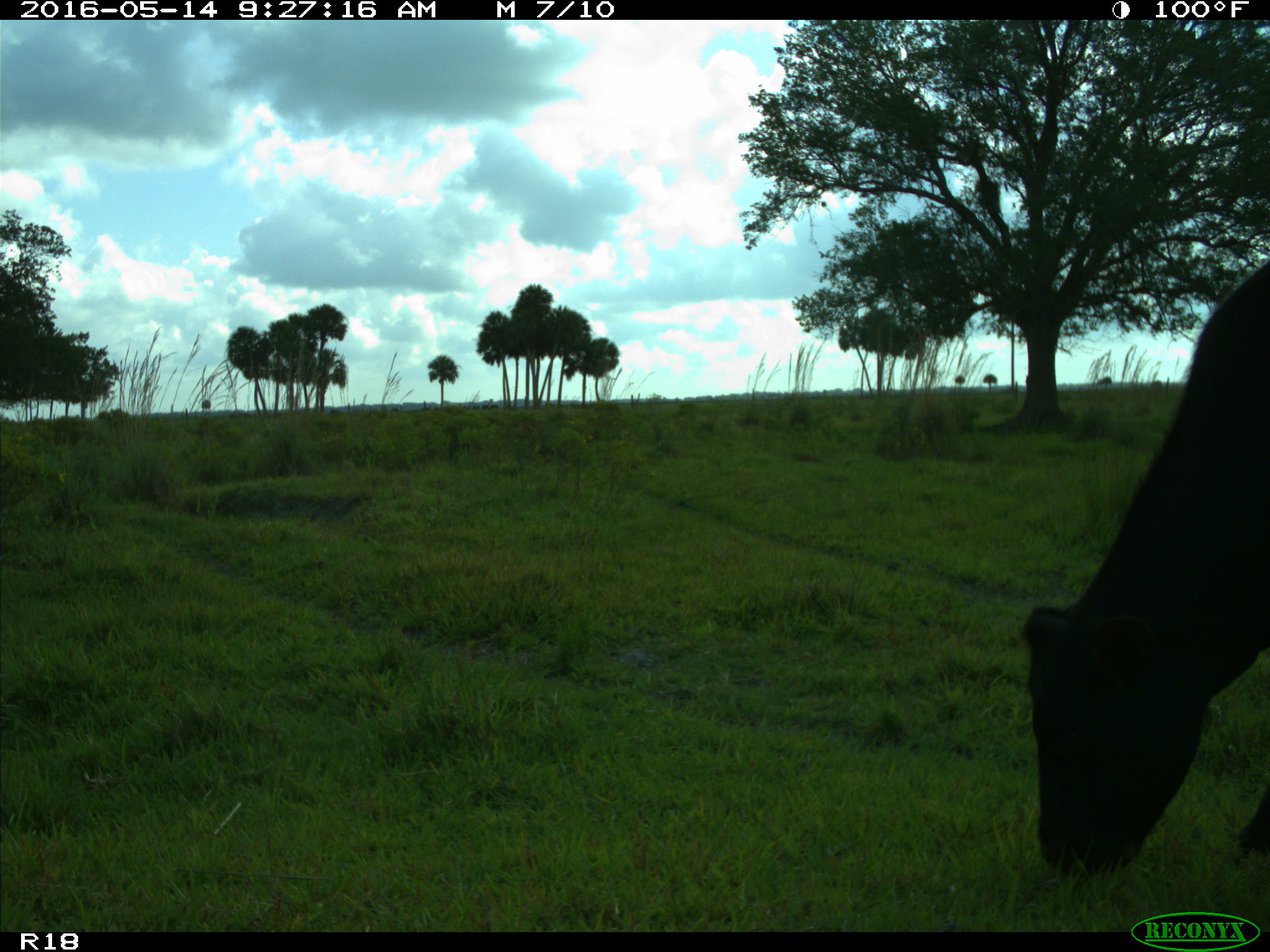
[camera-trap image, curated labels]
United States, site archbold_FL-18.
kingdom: Animalia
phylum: Chordata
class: Mammalia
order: Artiodactyla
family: Bovidae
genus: Bos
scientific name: Bos taurus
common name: domestic cow